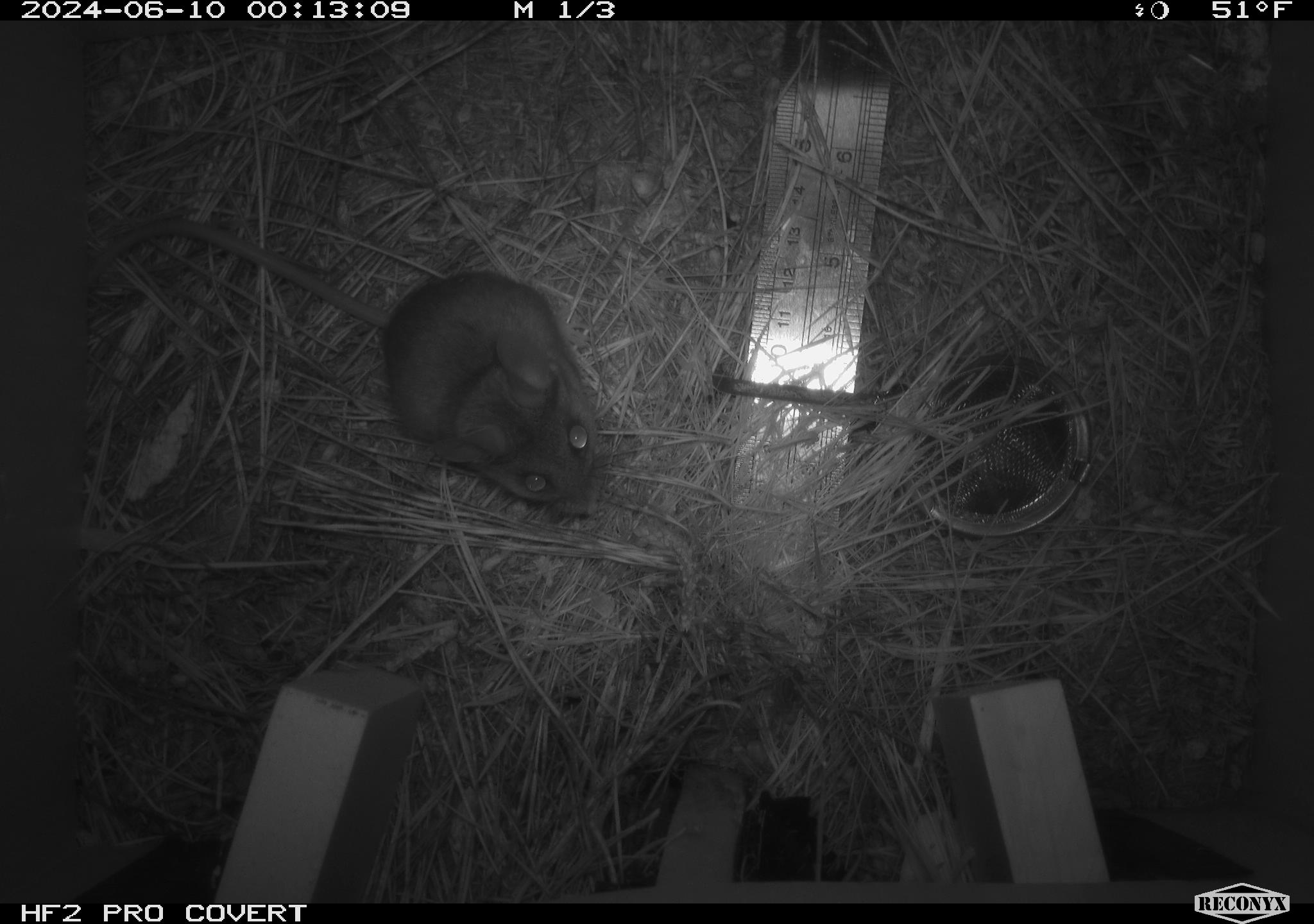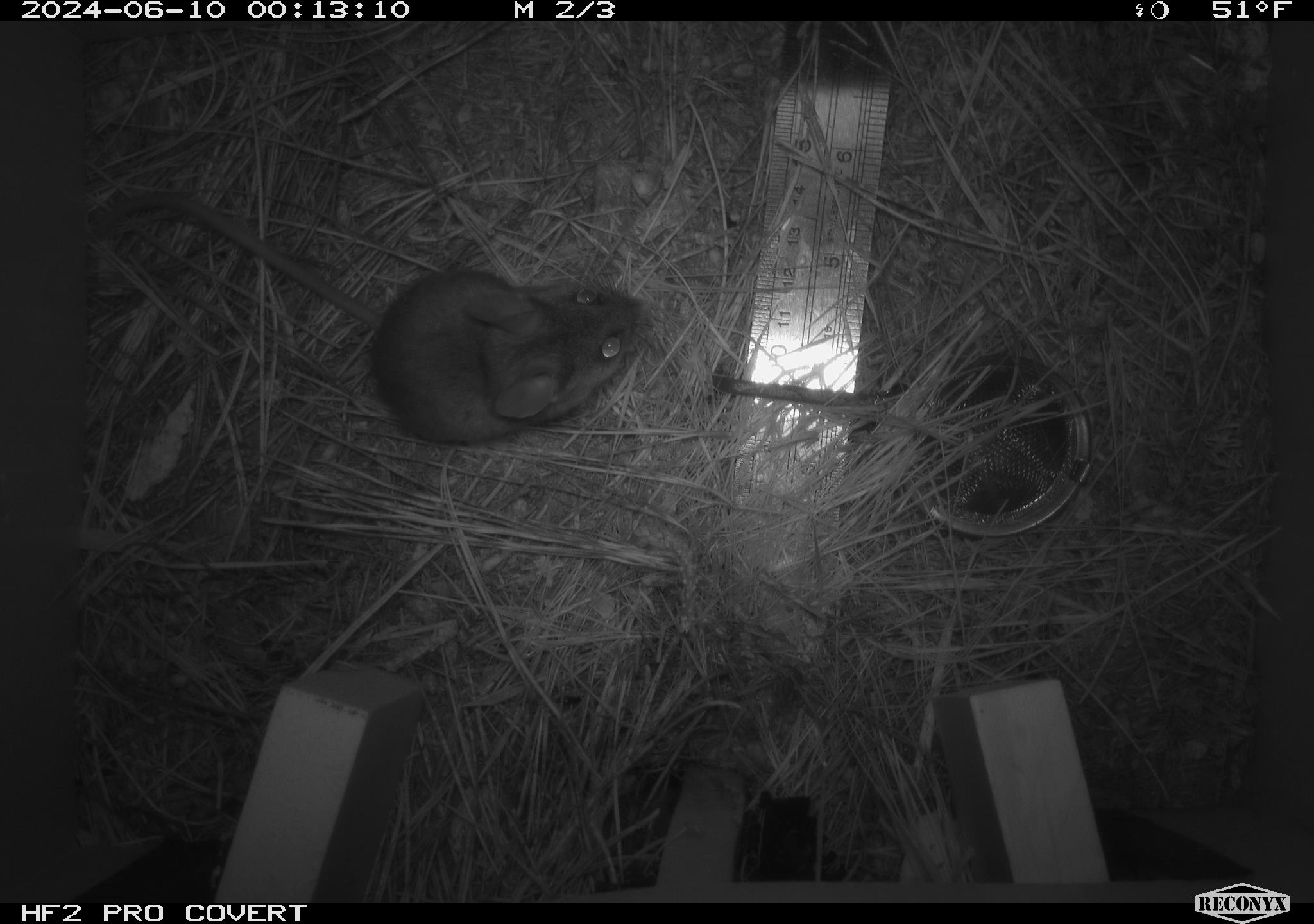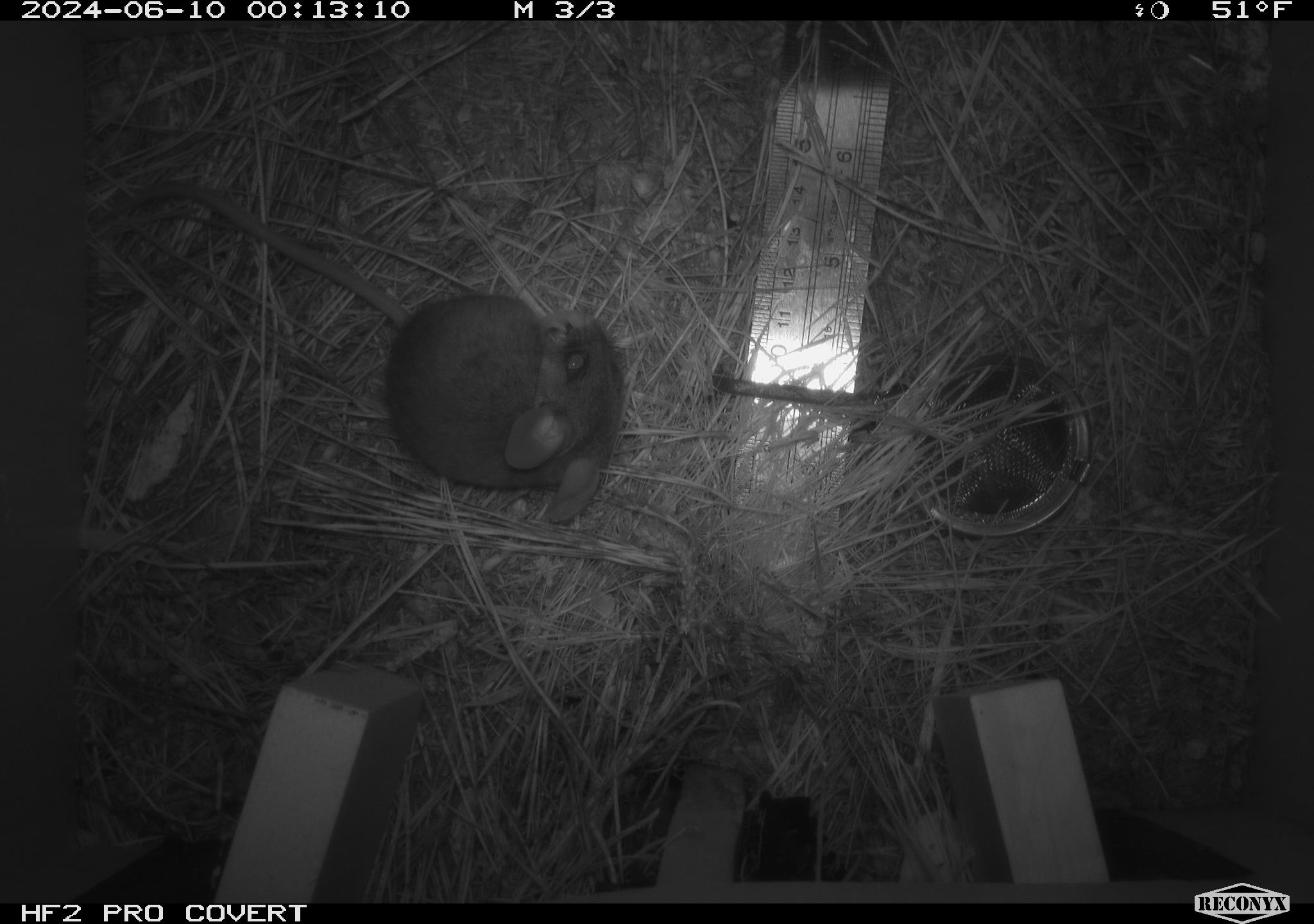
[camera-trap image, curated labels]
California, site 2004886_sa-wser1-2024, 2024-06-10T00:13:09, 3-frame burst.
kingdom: Animalia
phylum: Chordata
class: Mammalia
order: Rodentia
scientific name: Rodentia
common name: mouse species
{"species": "mouse species (Rodentia)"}